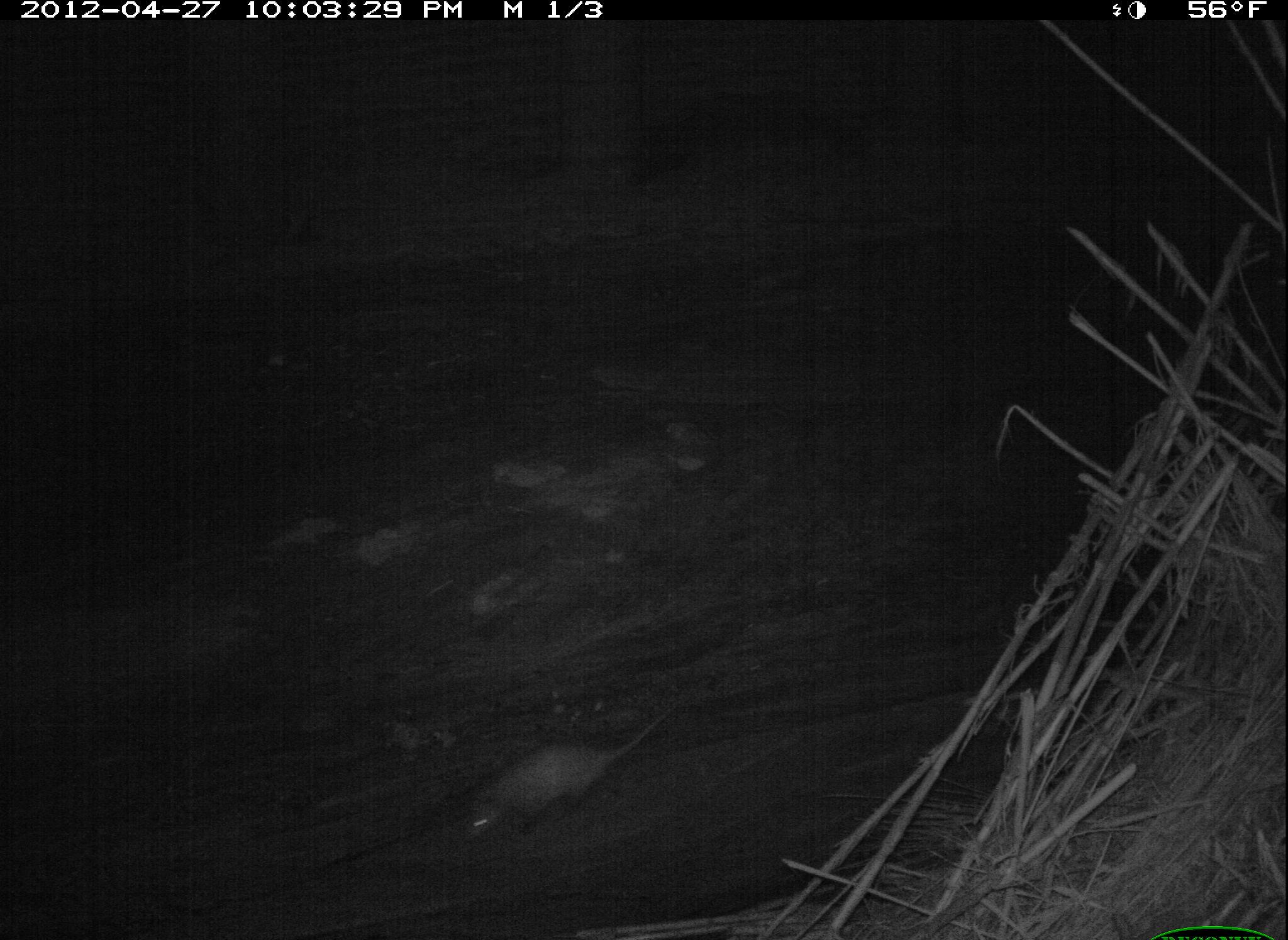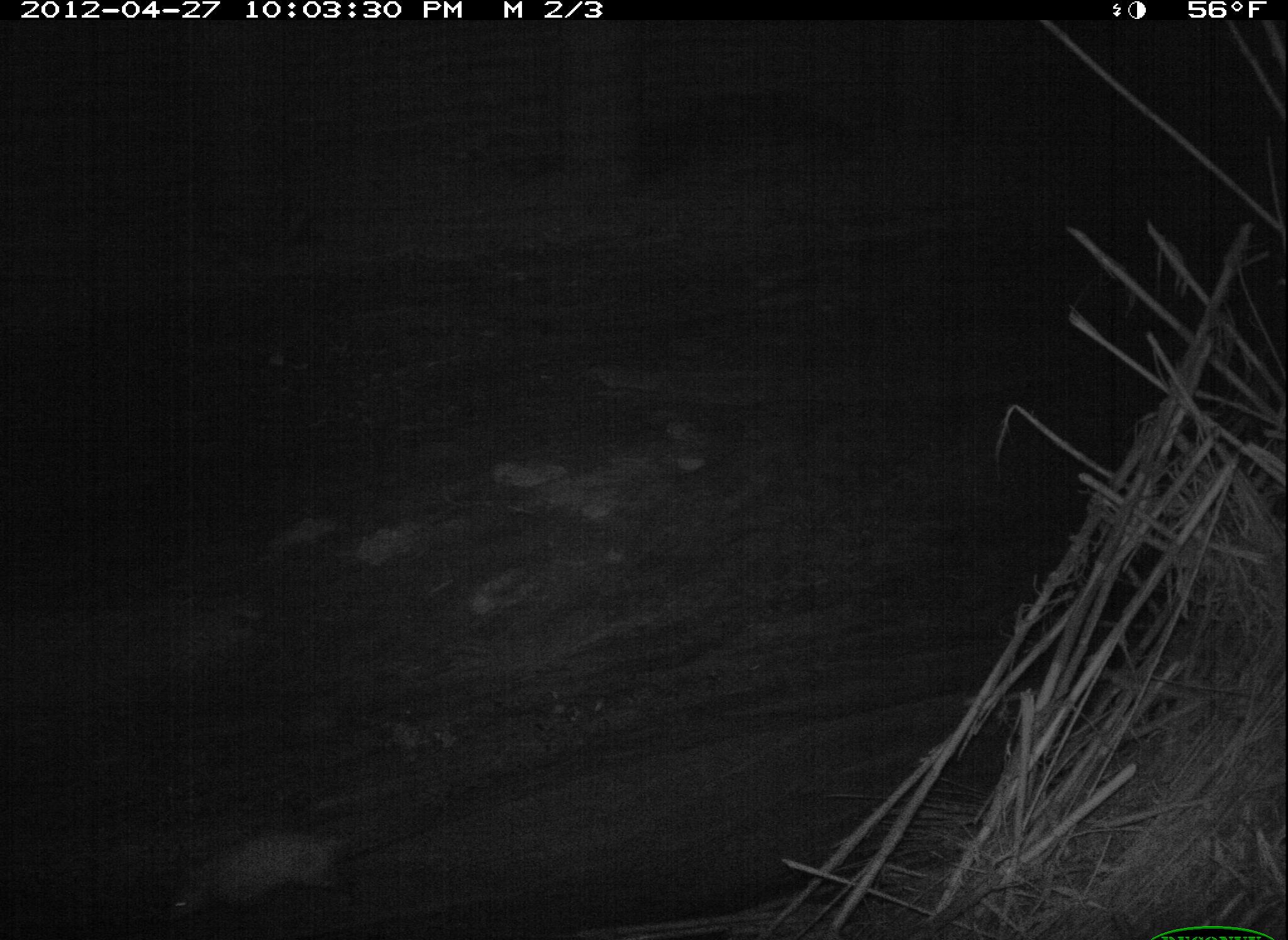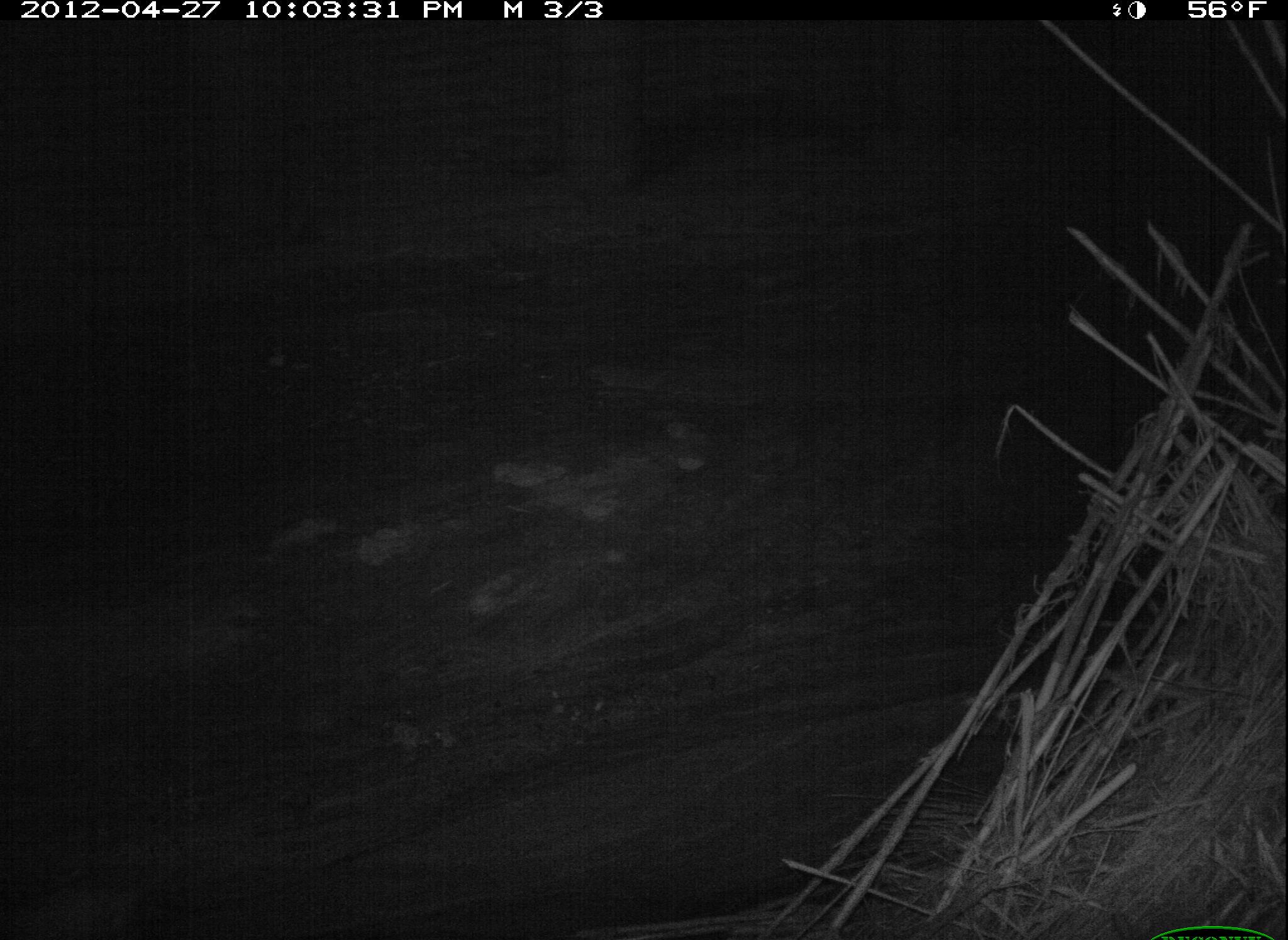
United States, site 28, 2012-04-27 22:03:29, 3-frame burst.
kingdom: Animalia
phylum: Chordata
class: Mammalia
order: Didelphimorphia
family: Didelphidae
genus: Didelphis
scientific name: Didelphis virginiana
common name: virginia opossum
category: opossum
Opossum (virginia opossum) (Didelphis virginiana).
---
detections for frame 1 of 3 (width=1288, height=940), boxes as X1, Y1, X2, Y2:
opossum: 438, 693, 721, 854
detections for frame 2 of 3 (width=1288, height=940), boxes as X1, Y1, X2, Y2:
opossum: 160, 819, 381, 930